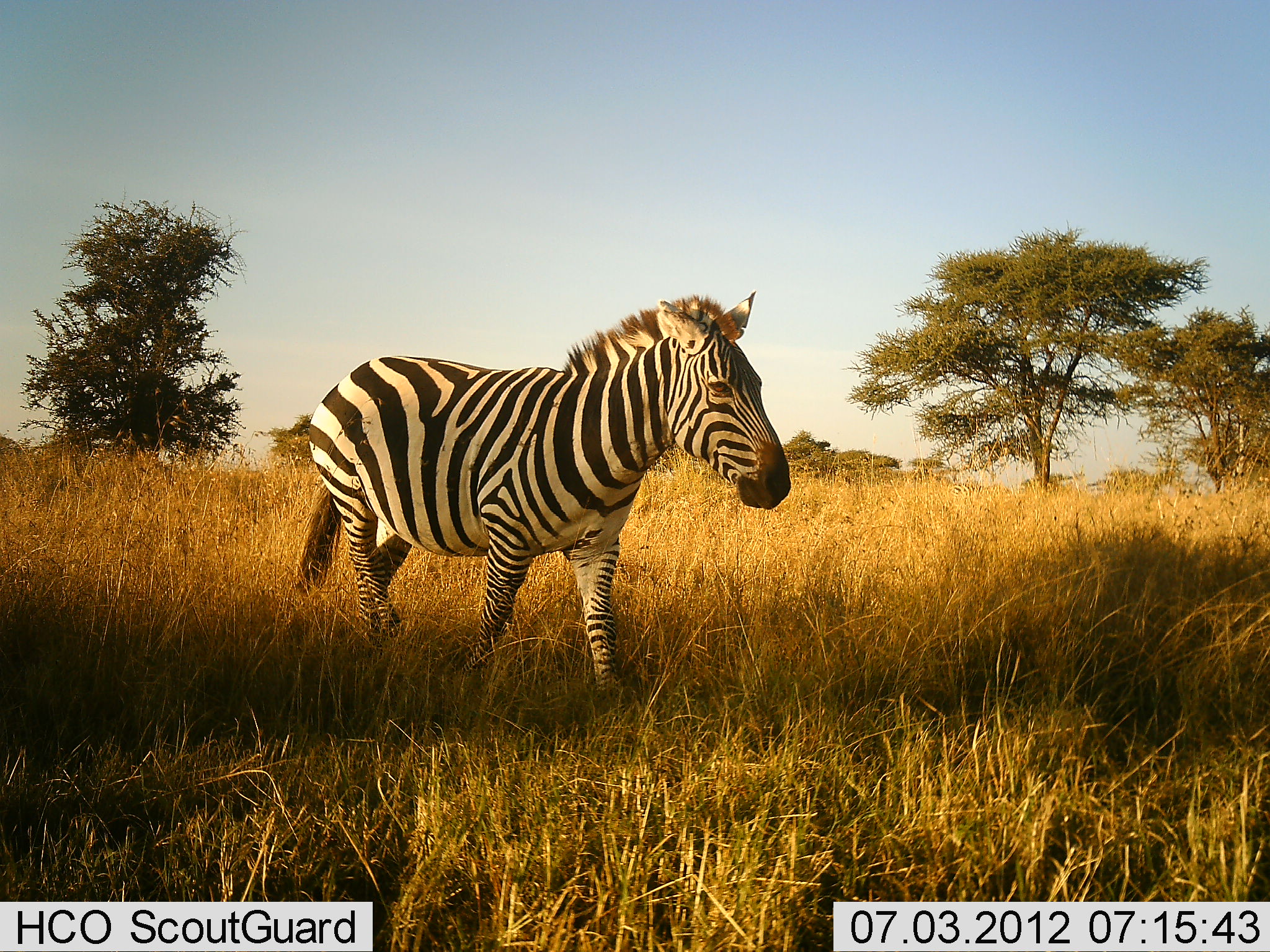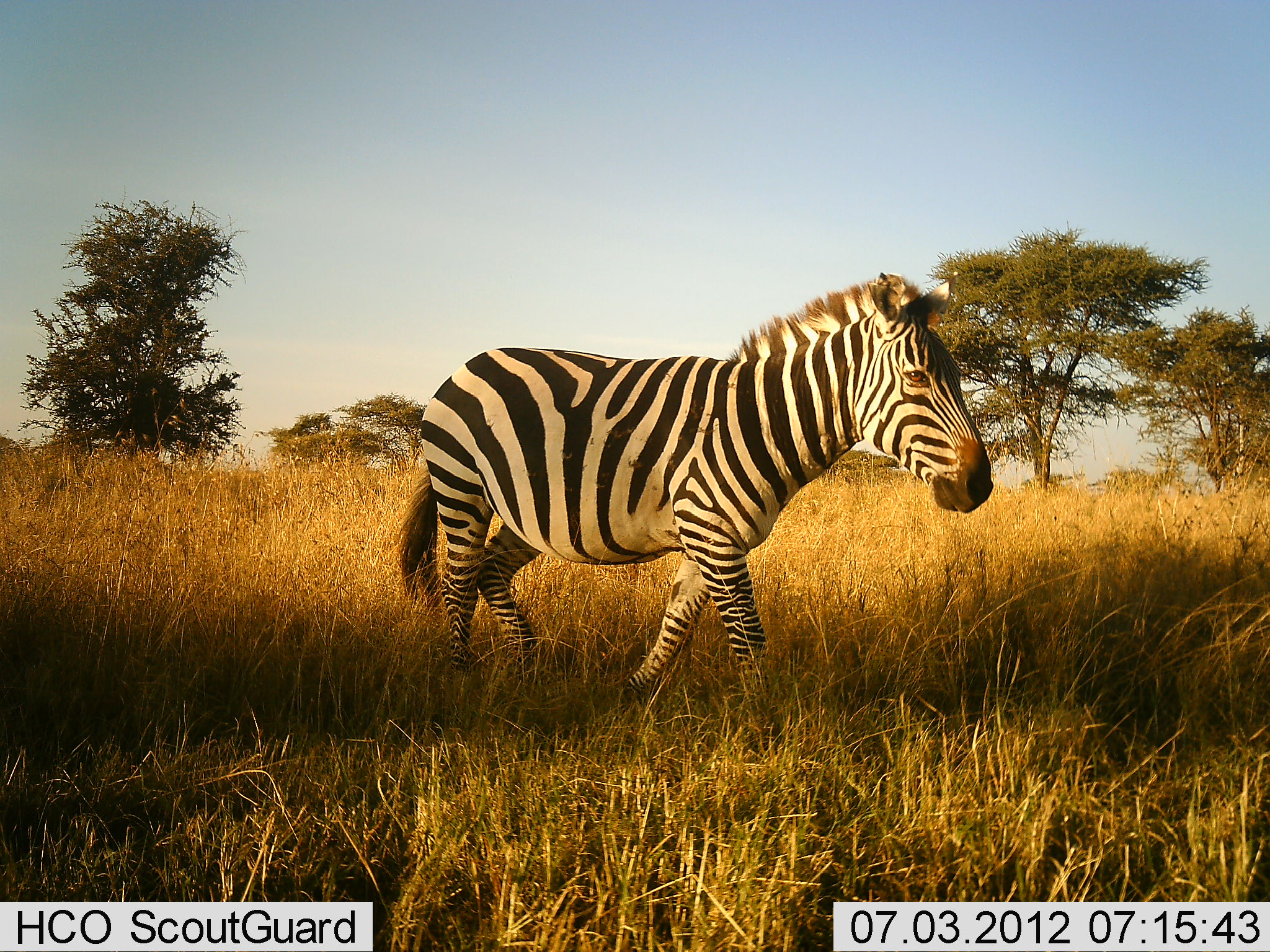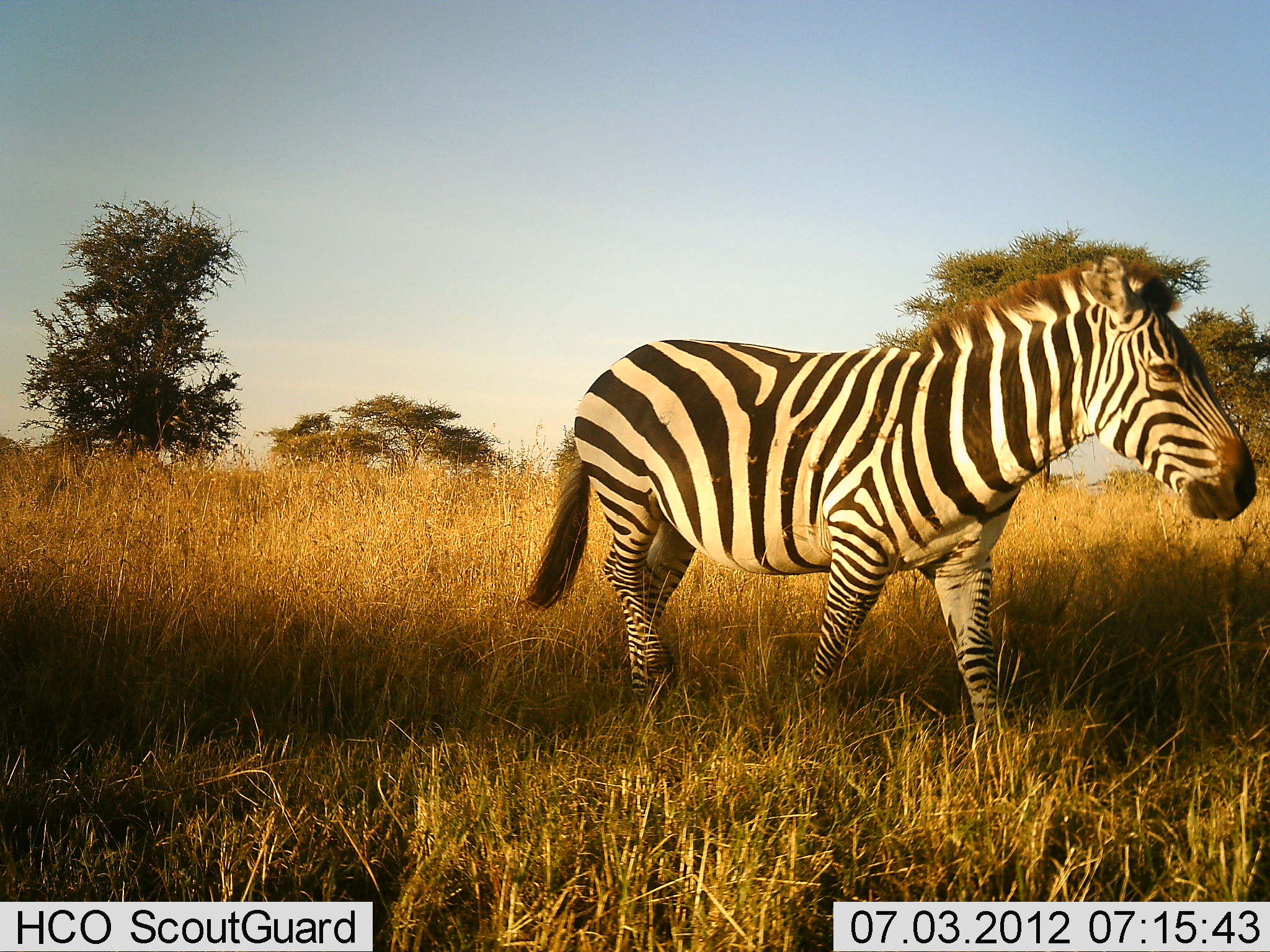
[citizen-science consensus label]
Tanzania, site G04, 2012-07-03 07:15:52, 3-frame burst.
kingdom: Animalia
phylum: Chordata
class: Mammalia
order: Perissodactyla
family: Equidae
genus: Equus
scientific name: Equus quagga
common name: plains zebra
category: zebra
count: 1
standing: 20%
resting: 0%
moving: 80%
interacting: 0%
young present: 0%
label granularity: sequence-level